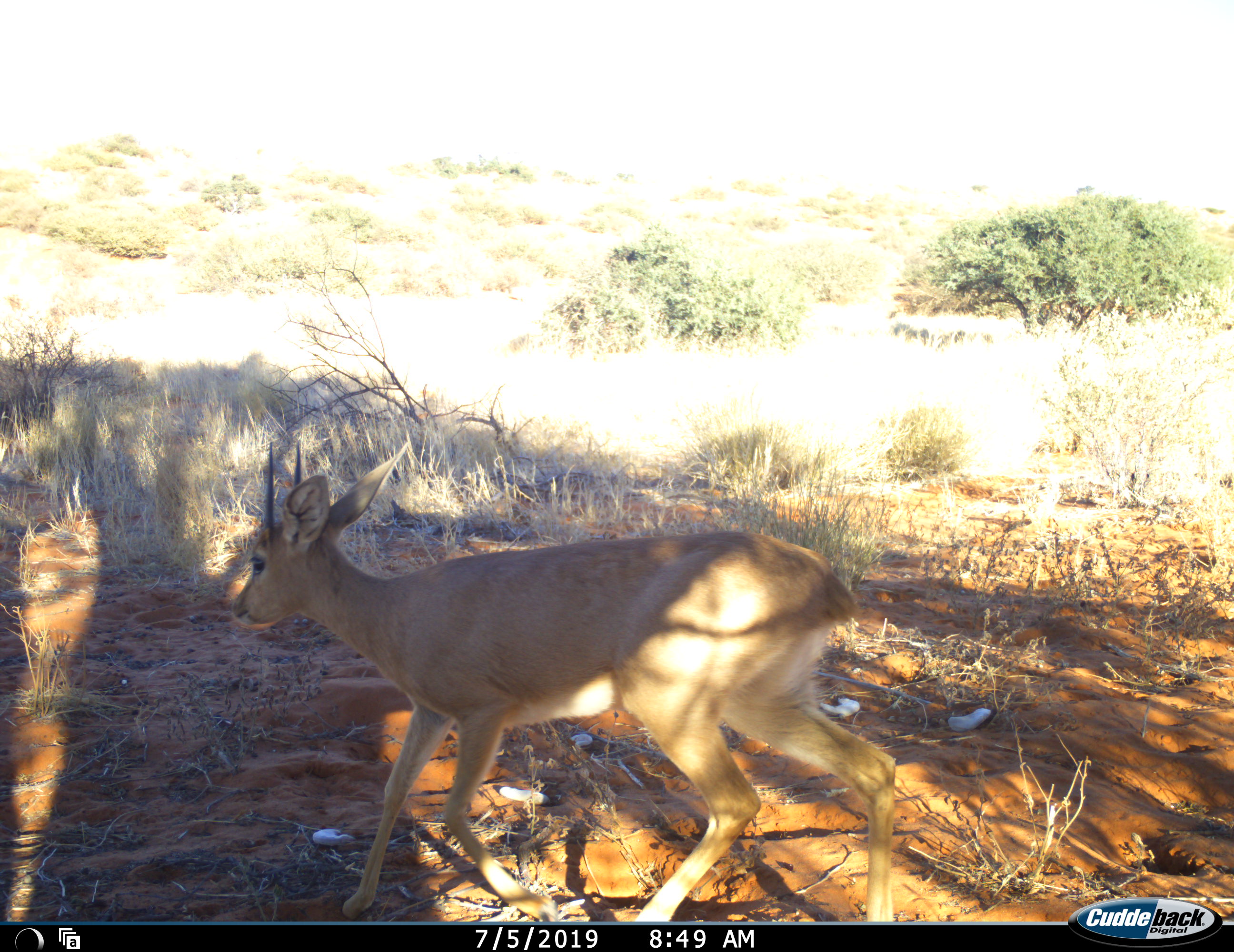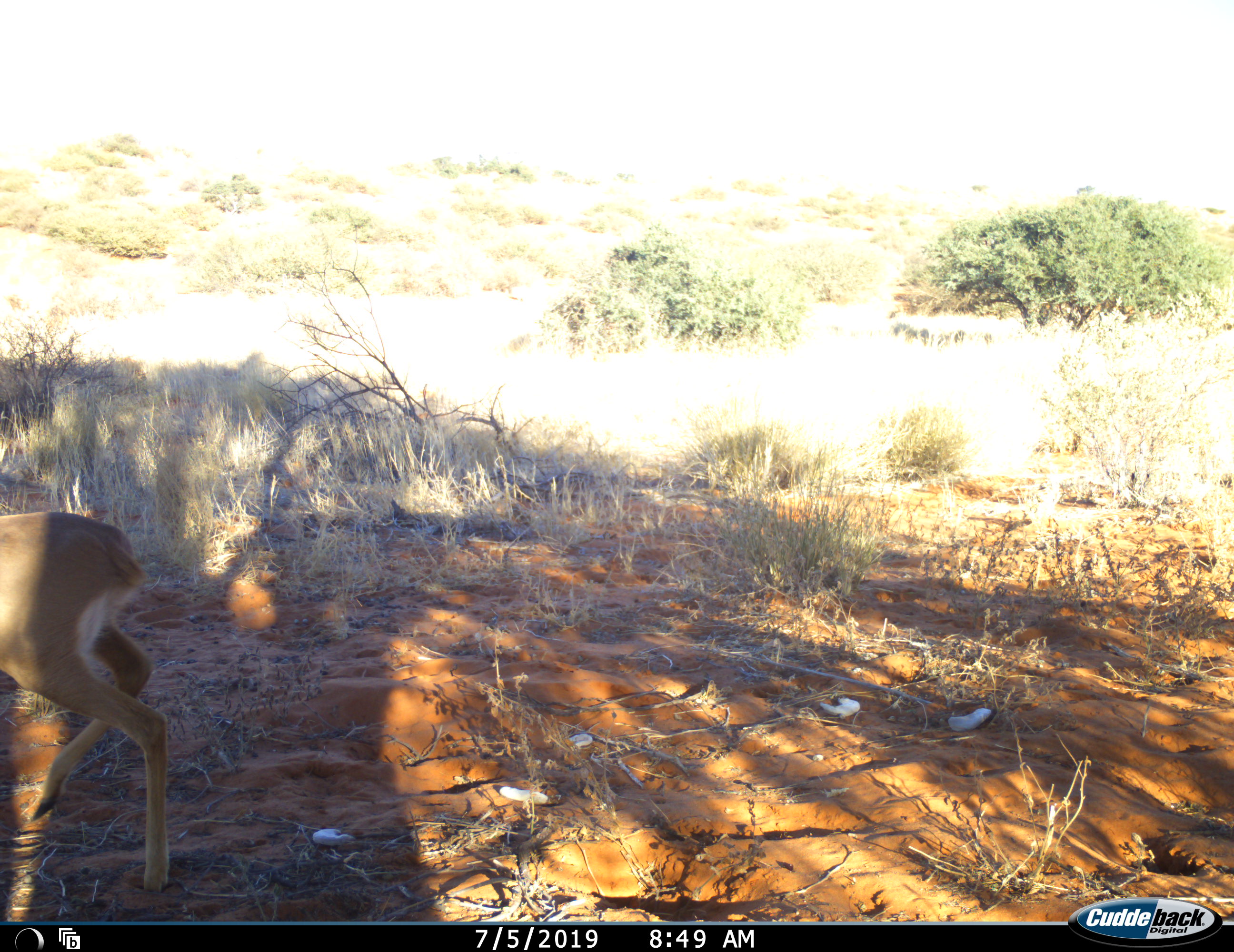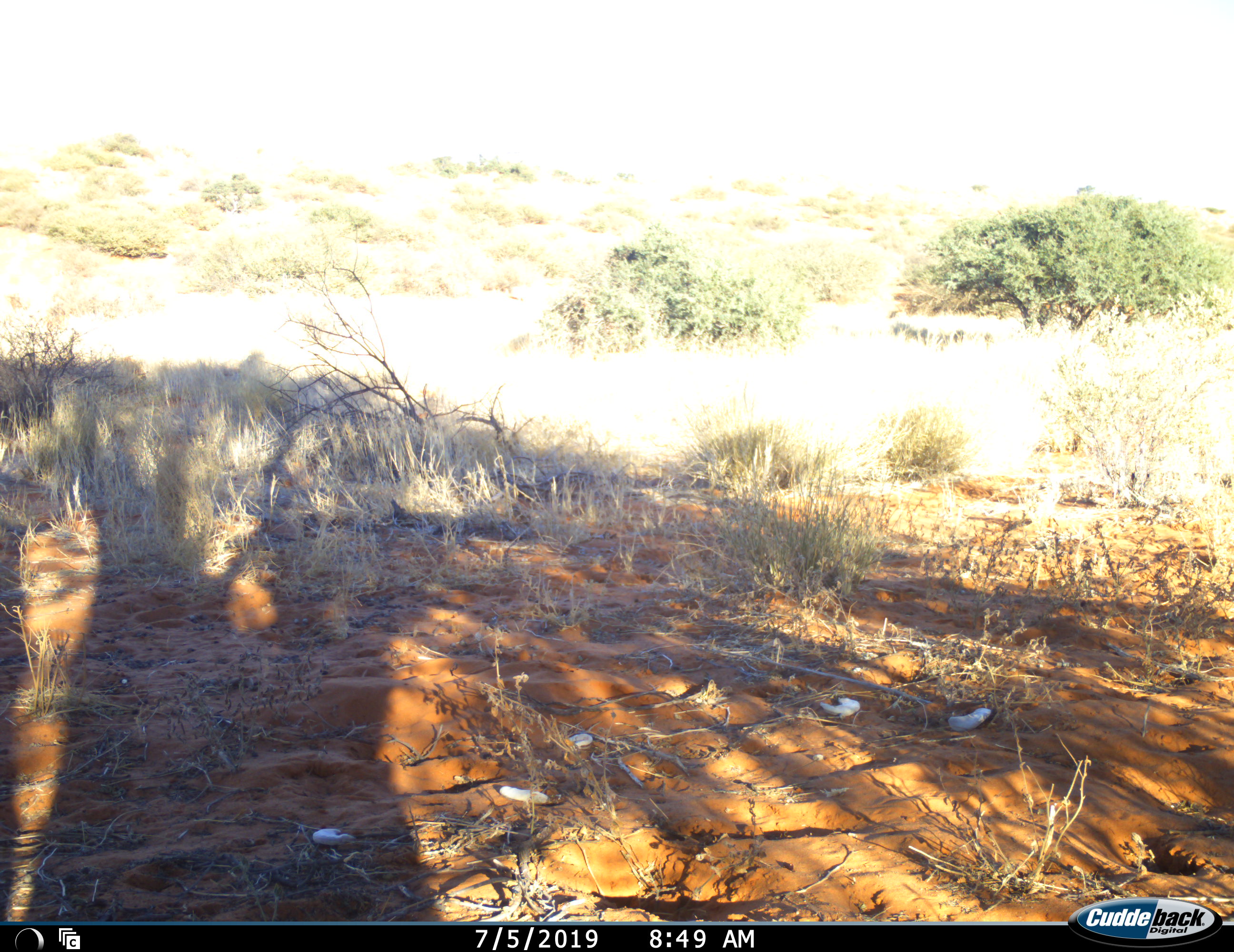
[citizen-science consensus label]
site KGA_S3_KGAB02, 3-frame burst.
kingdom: Animalia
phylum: Chordata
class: Mammalia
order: Artiodactyla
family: Bovidae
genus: Raphicerus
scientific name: Raphicerus campestris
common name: steenbok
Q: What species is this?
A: Steenbok (Raphicerus campestris).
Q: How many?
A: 1.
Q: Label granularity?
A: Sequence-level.